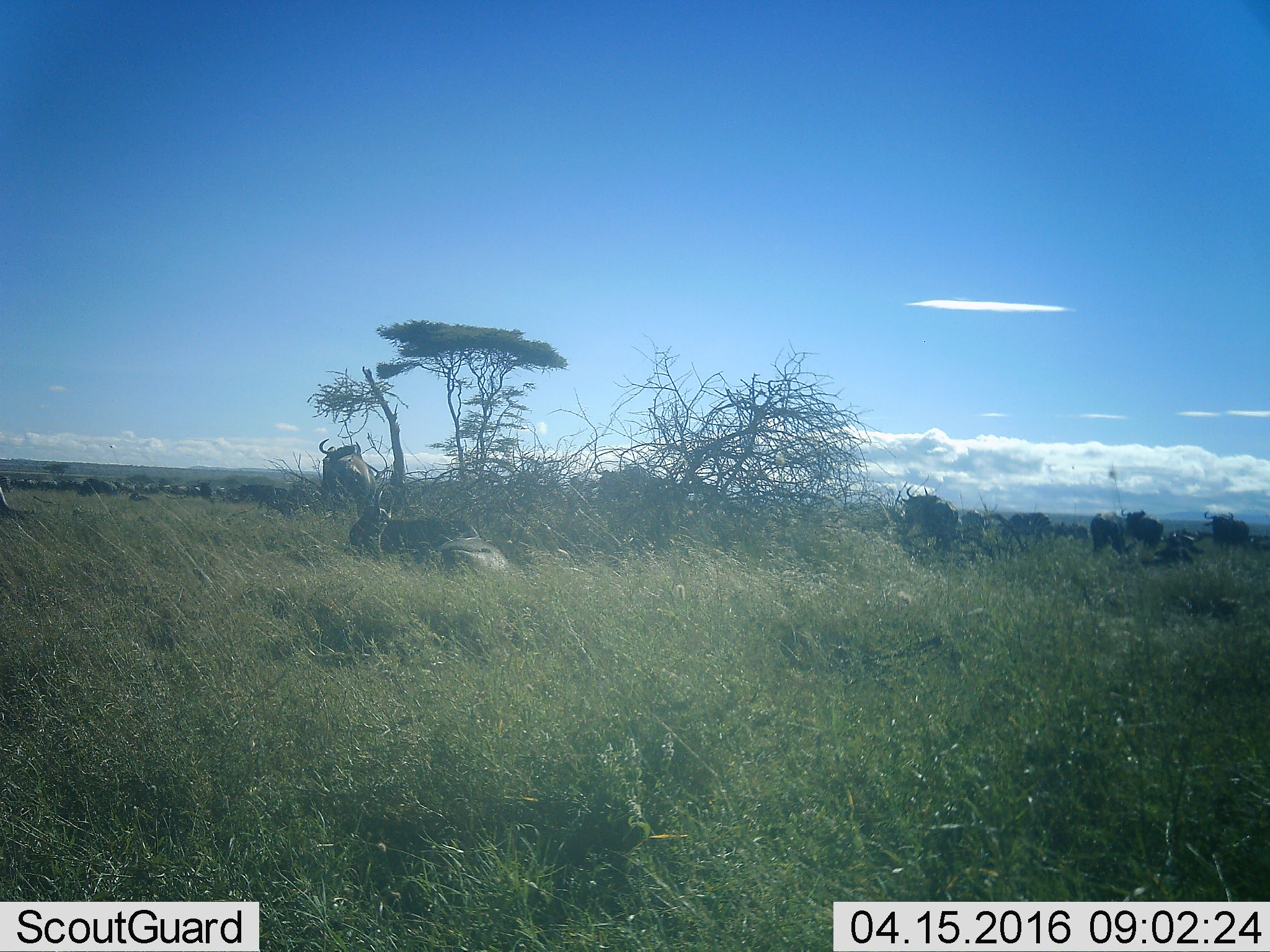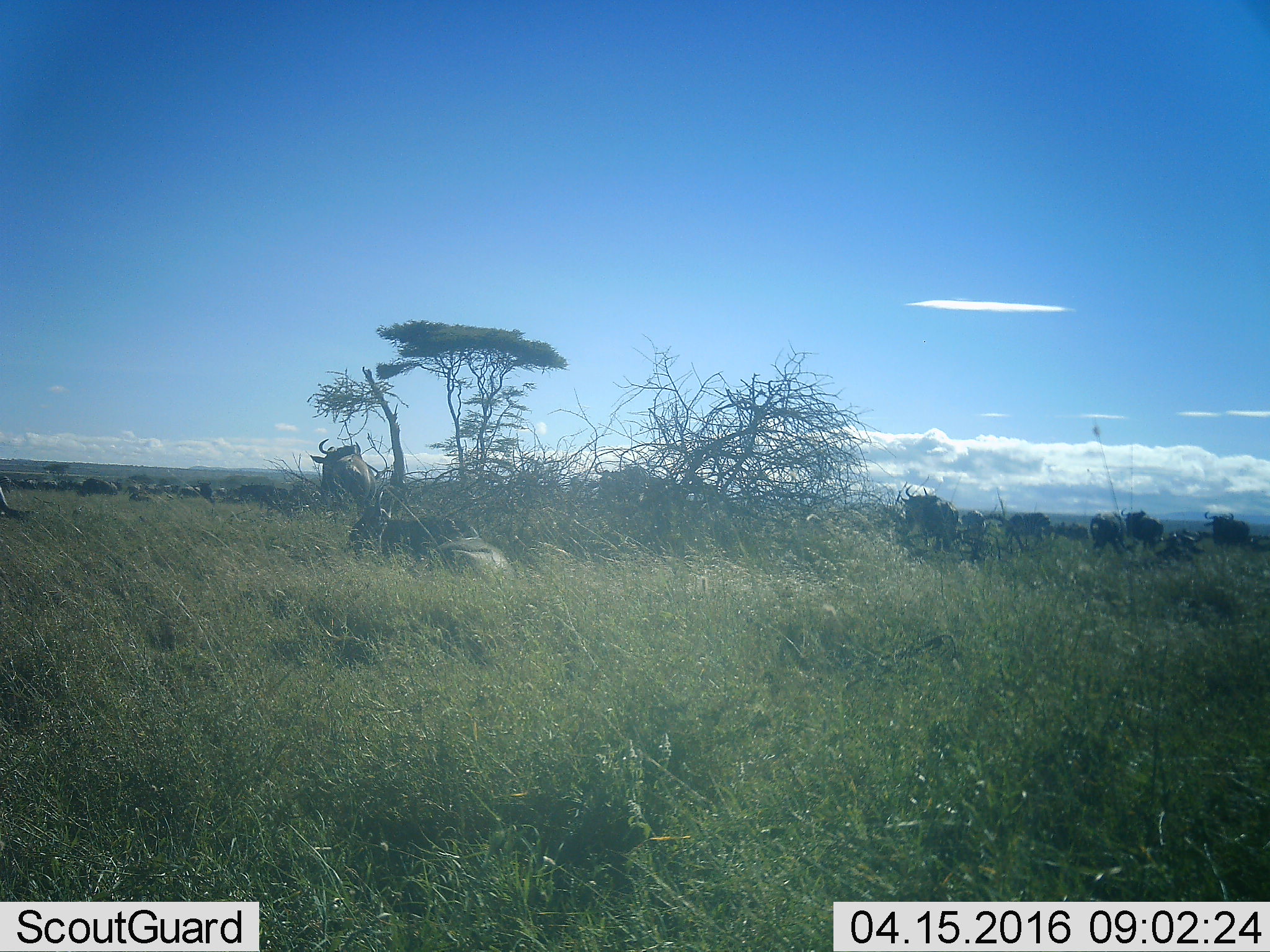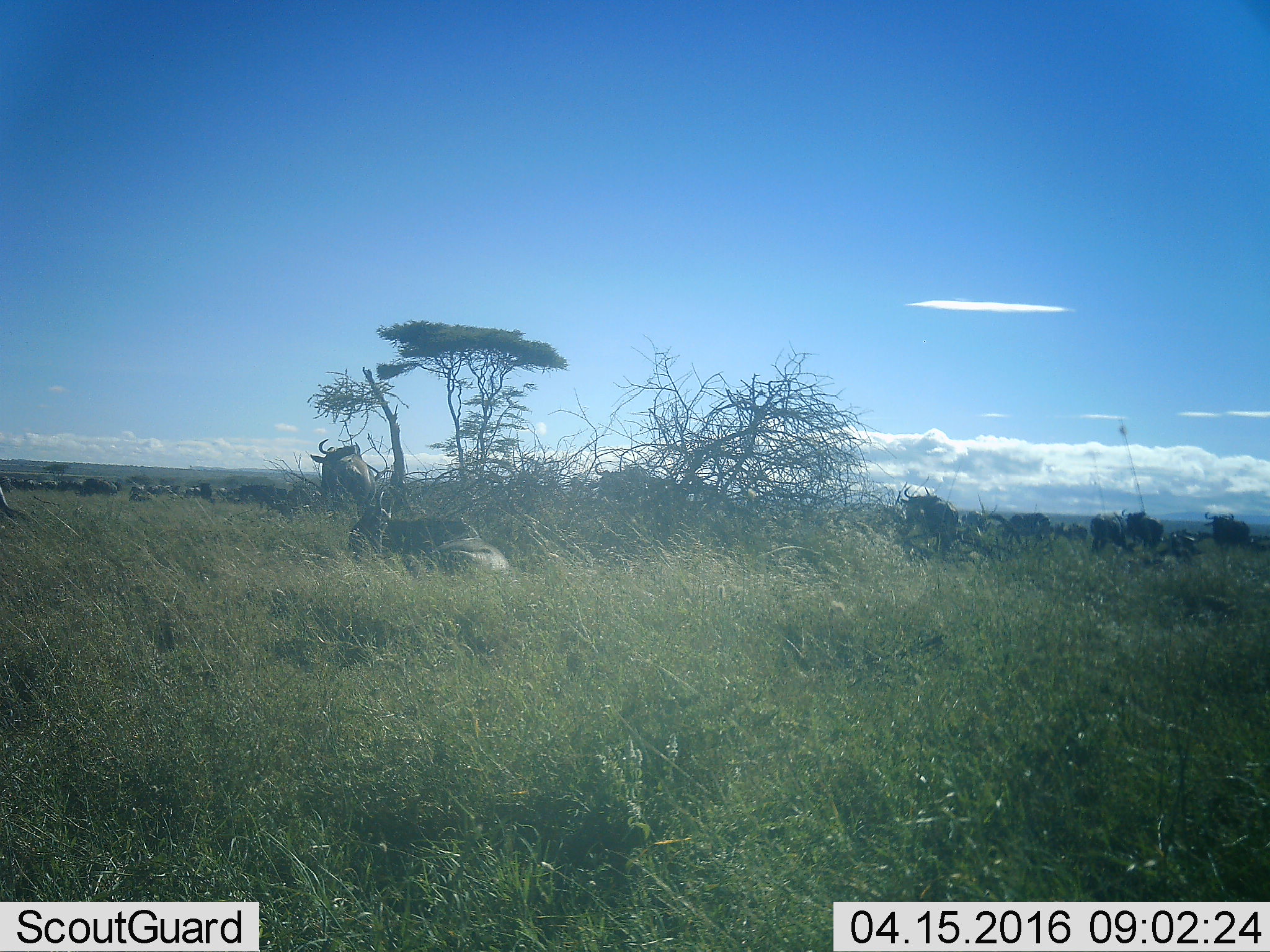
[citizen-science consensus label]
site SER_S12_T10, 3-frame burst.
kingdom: Animalia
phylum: Chordata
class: Mammalia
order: Artiodactyla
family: Bovidae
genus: Connochaetes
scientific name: Connochaetes taurinus taurinus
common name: blue wildebeest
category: wildebeestblue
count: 11-50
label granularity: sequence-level